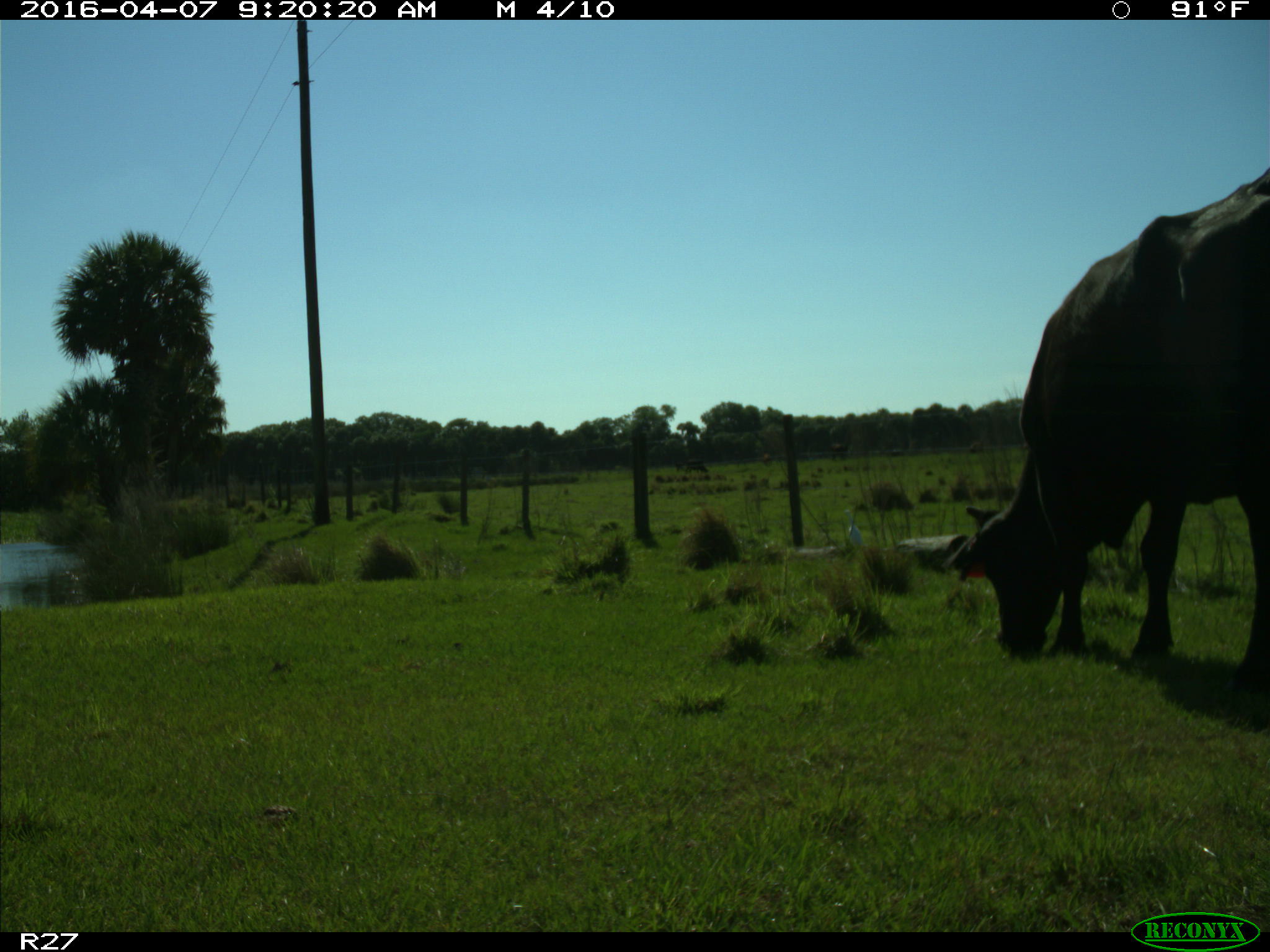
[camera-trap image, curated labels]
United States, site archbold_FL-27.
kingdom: Animalia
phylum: Chordata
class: Mammalia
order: Artiodactyla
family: Bovidae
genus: Bos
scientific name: Bos taurus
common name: domestic cow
Bos taurus (domestic cow).